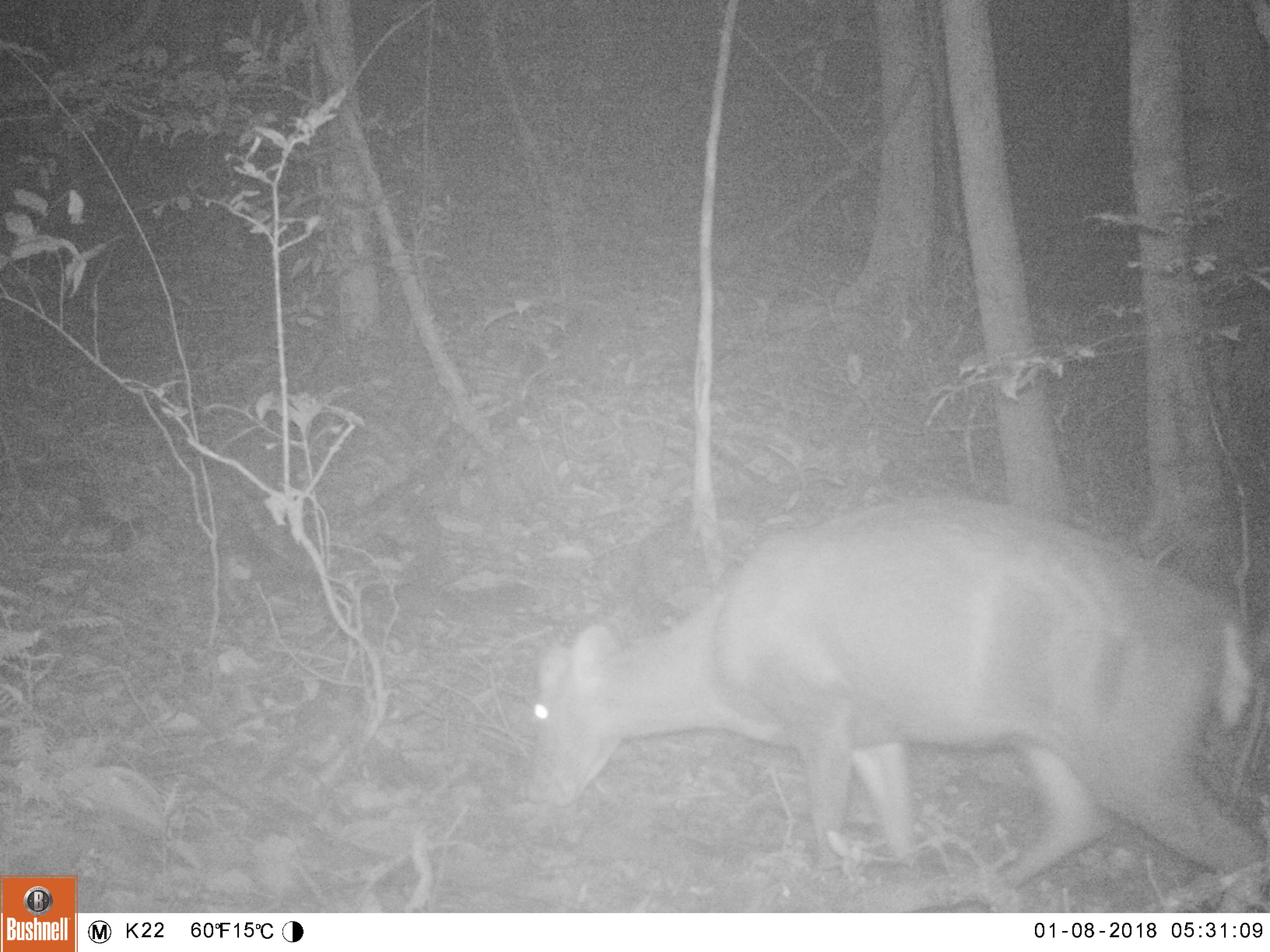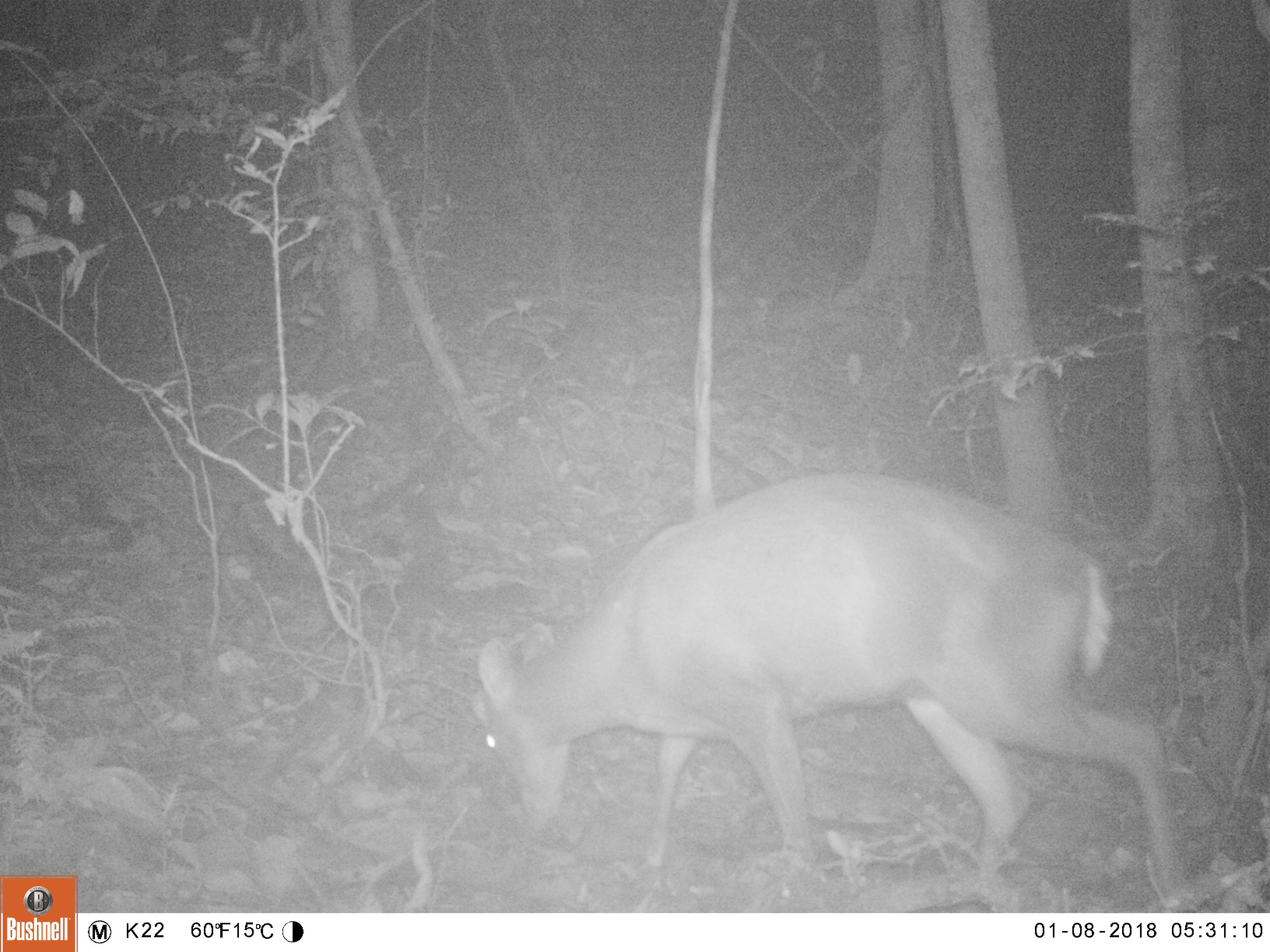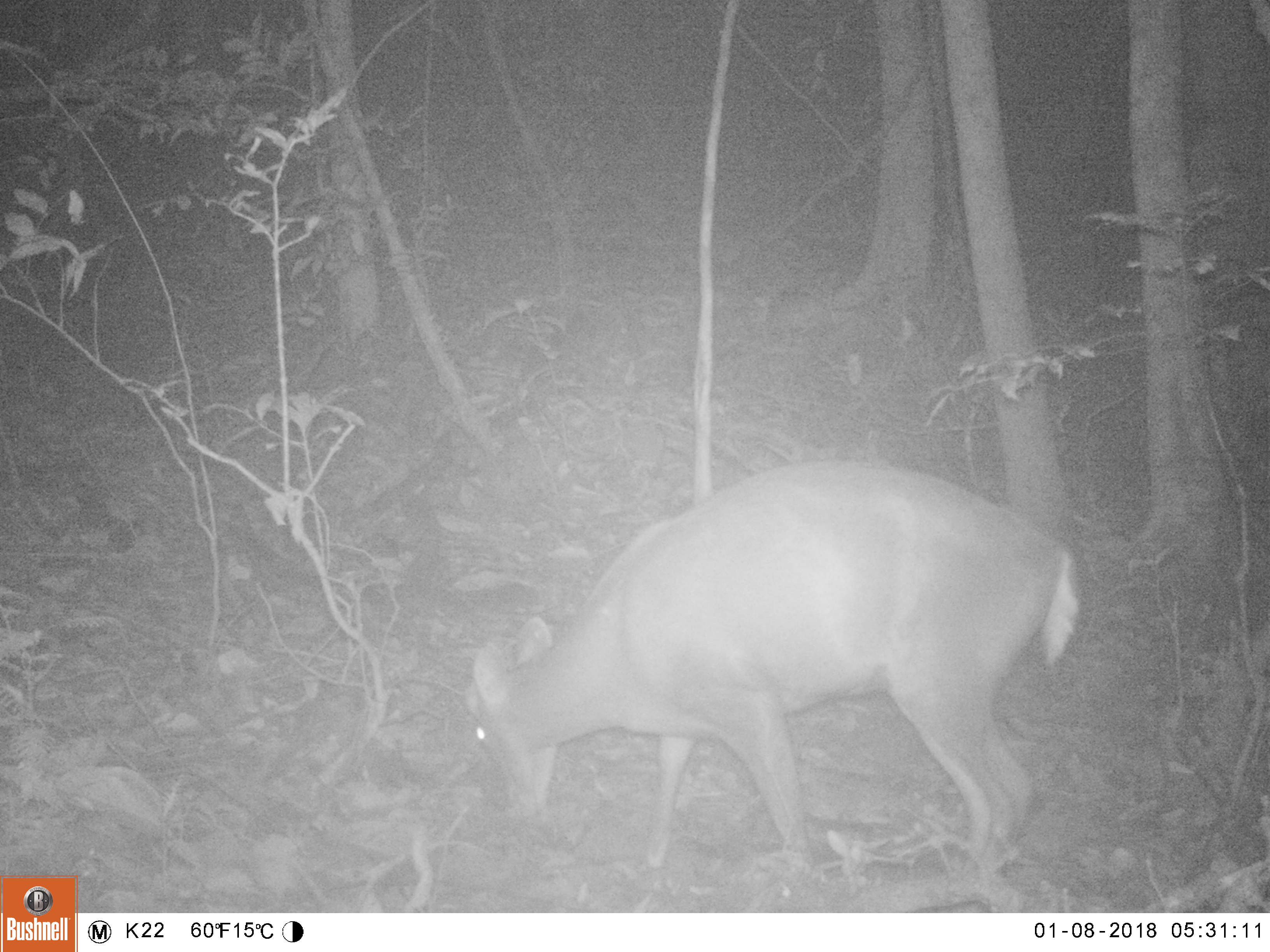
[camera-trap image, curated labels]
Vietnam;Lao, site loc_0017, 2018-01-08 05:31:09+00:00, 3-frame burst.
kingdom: Animalia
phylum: Chordata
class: Mammalia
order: Artiodactyla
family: Cervidae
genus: Muntiacus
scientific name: Muntiacus rooseveltorum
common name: roosevelt's muntjac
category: roosevelts muntjac group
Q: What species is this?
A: Roosevelts muntjac group (roosevelt's muntjac) (Muntiacus rooseveltorum).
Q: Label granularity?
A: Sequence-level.